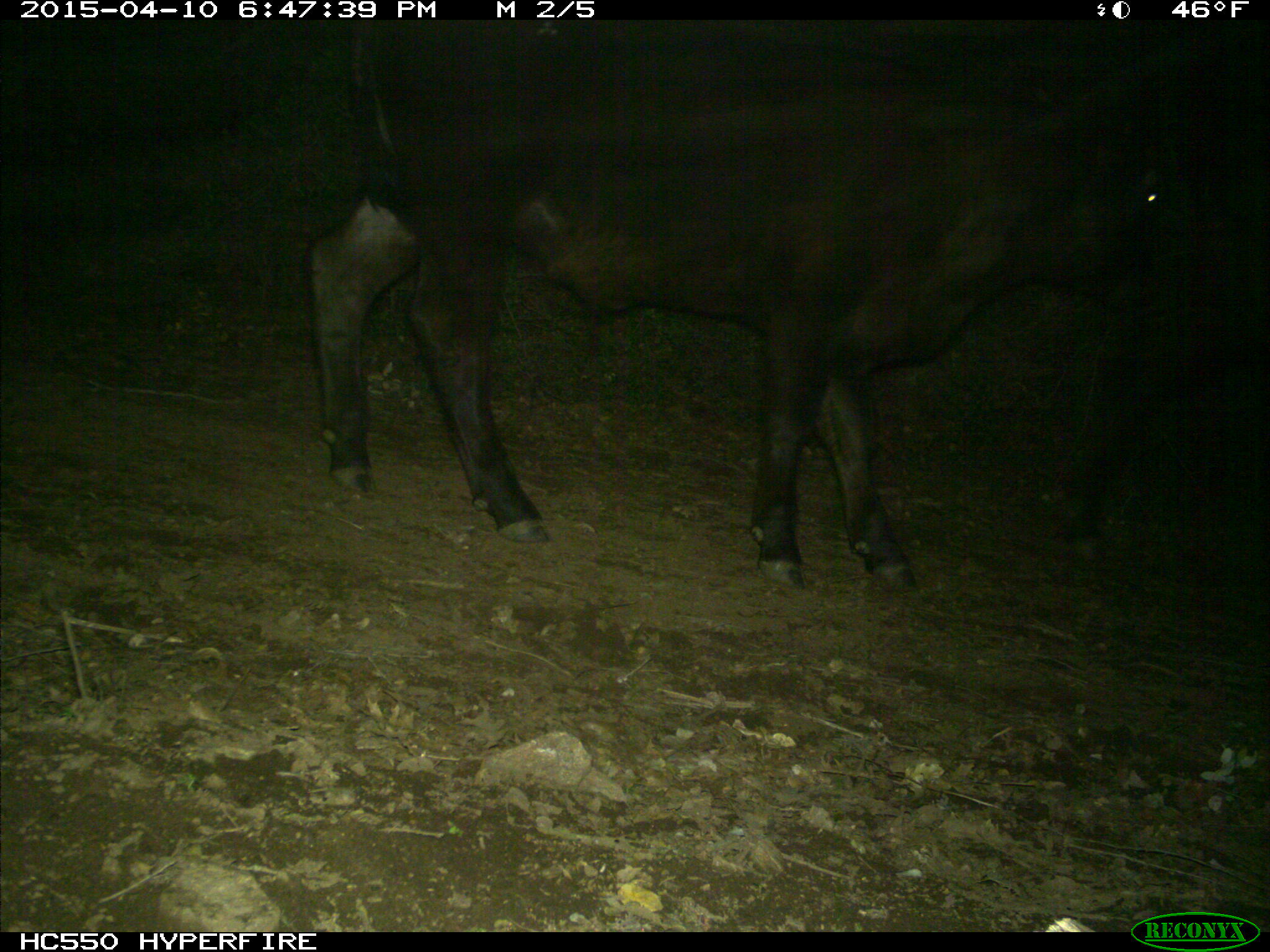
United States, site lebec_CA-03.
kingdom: Animalia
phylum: Chordata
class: Mammalia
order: Artiodactyla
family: Bovidae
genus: Bos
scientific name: Bos taurus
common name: domestic cow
Bos taurus (domestic cow).